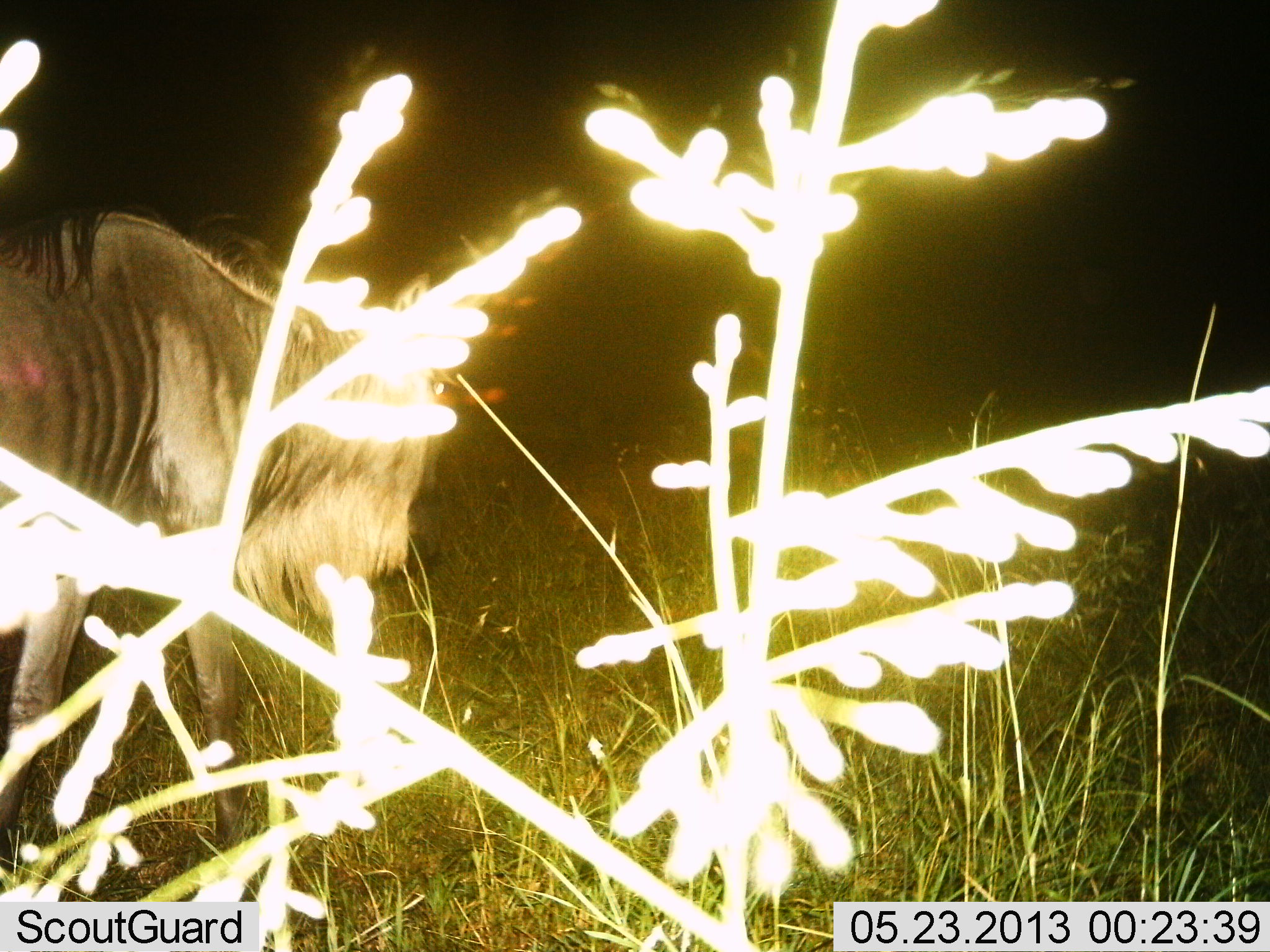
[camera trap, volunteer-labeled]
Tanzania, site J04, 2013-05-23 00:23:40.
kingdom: Animalia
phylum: Chordata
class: Mammalia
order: Artiodactyla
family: Bovidae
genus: Connochaetes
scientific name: Connochaetes taurinus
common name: blue wildebeest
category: wildebeest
Wildebeest (blue wildebeest) (Connochaetes taurinus), count 1. Behavior (volunteer vote fractions): standing 42%, resting 0%, moving 58%, interacting 0%. Young present (vote fraction): 0%. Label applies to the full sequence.